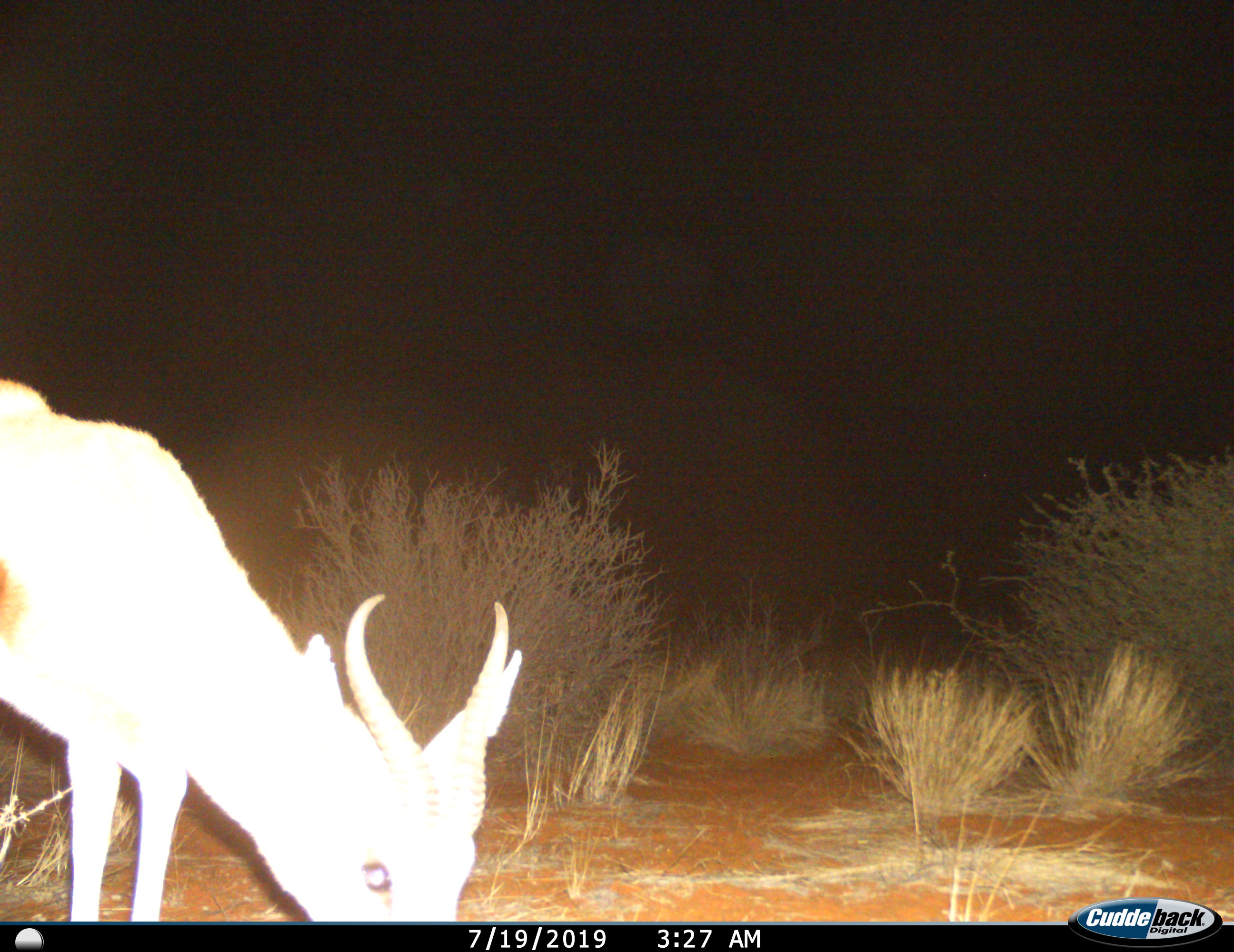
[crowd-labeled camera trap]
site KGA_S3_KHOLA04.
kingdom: Animalia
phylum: Chordata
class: Mammalia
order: Artiodactyla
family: Bovidae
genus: Antidorcas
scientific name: Antidorcas marsupialis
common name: springbok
Springbok (Antidorcas marsupialis), count 1. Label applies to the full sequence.